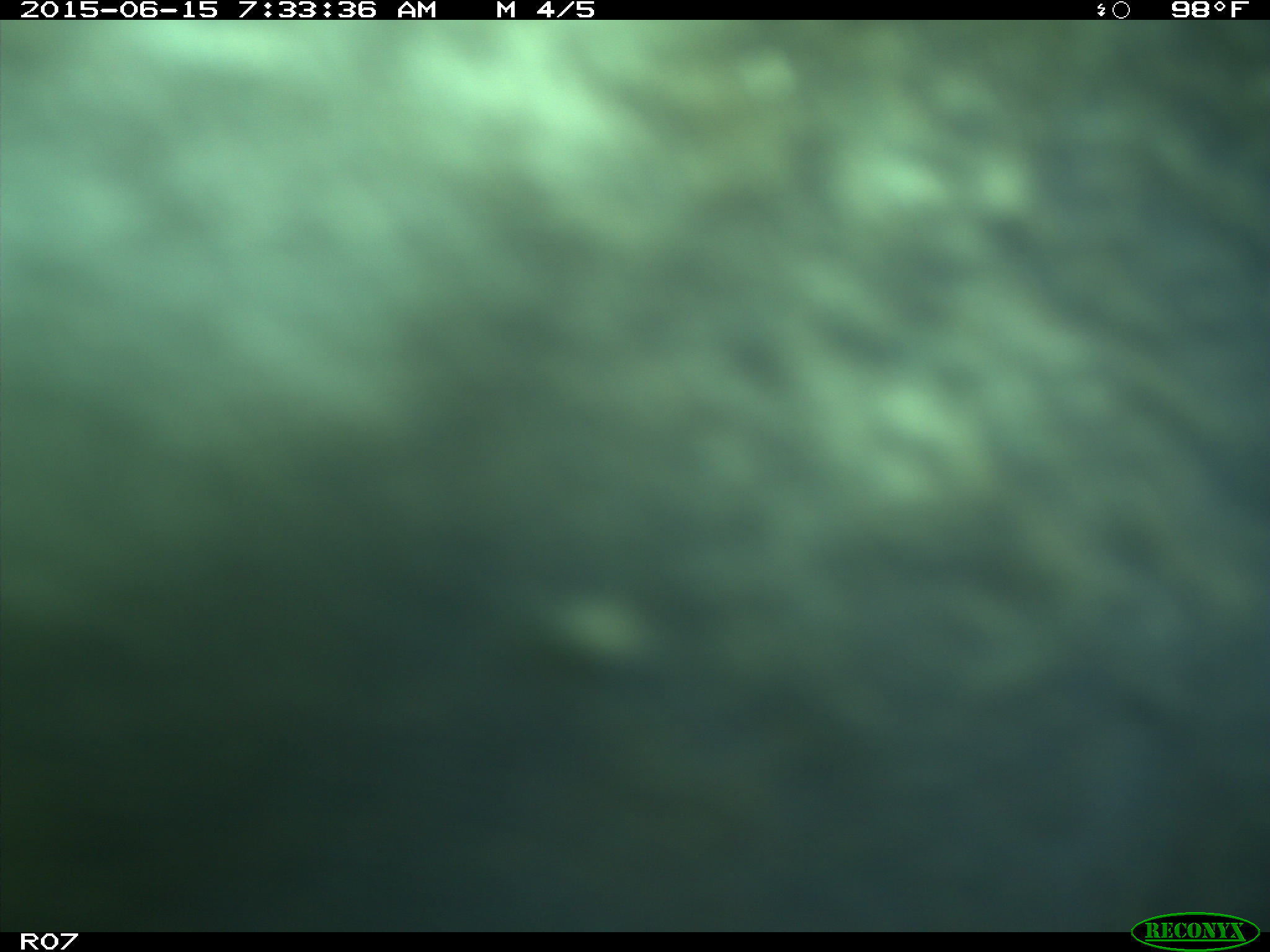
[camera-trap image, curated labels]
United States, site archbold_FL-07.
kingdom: Animalia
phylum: Chordata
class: Mammalia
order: Artiodactyla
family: Bovidae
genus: Bos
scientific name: Bos taurus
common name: domestic cow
Bos taurus (domestic cow).